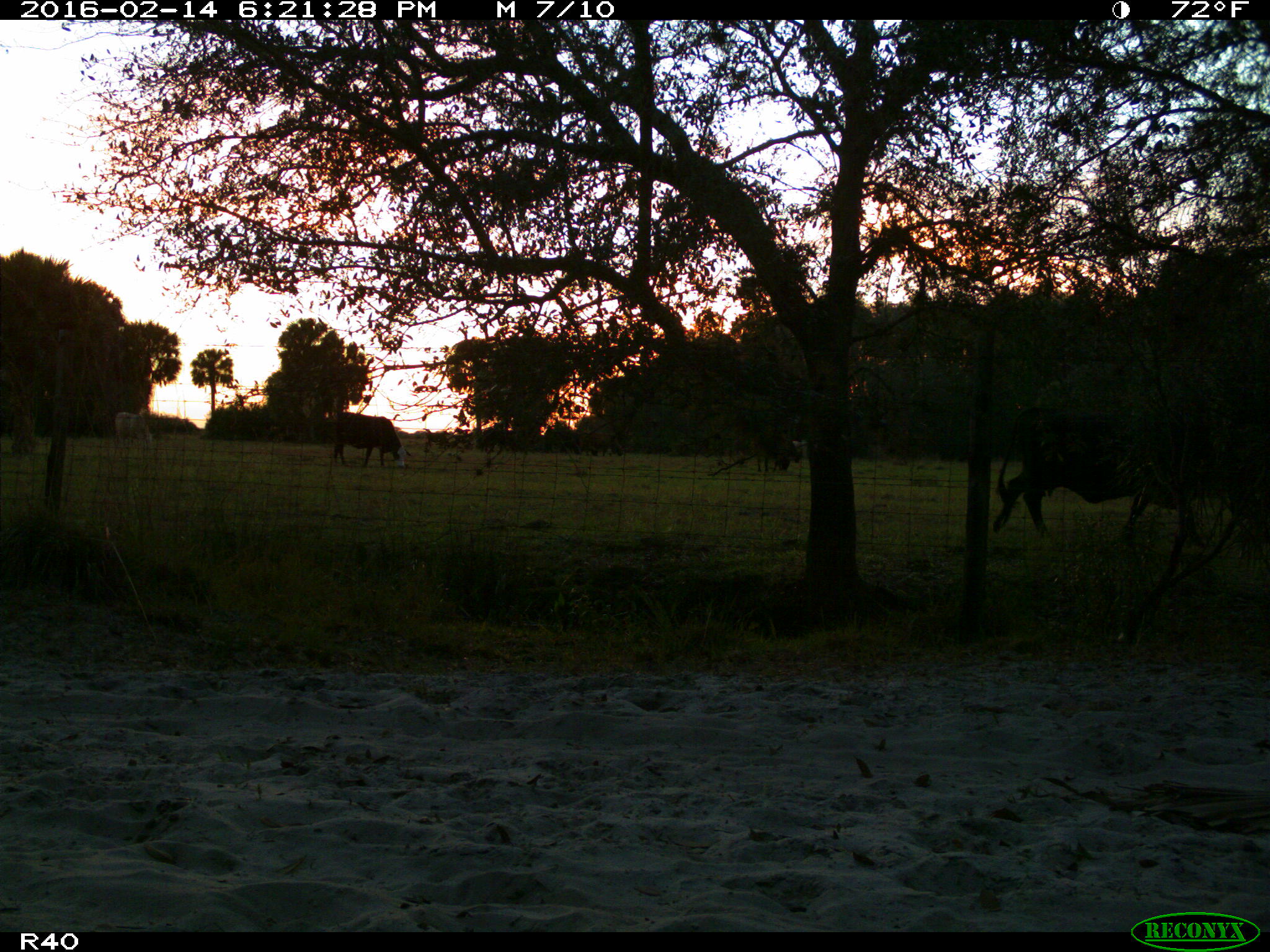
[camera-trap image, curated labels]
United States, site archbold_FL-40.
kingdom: Animalia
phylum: Chordata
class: Mammalia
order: Artiodactyla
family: Bovidae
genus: Bos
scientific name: Bos taurus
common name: domestic cow